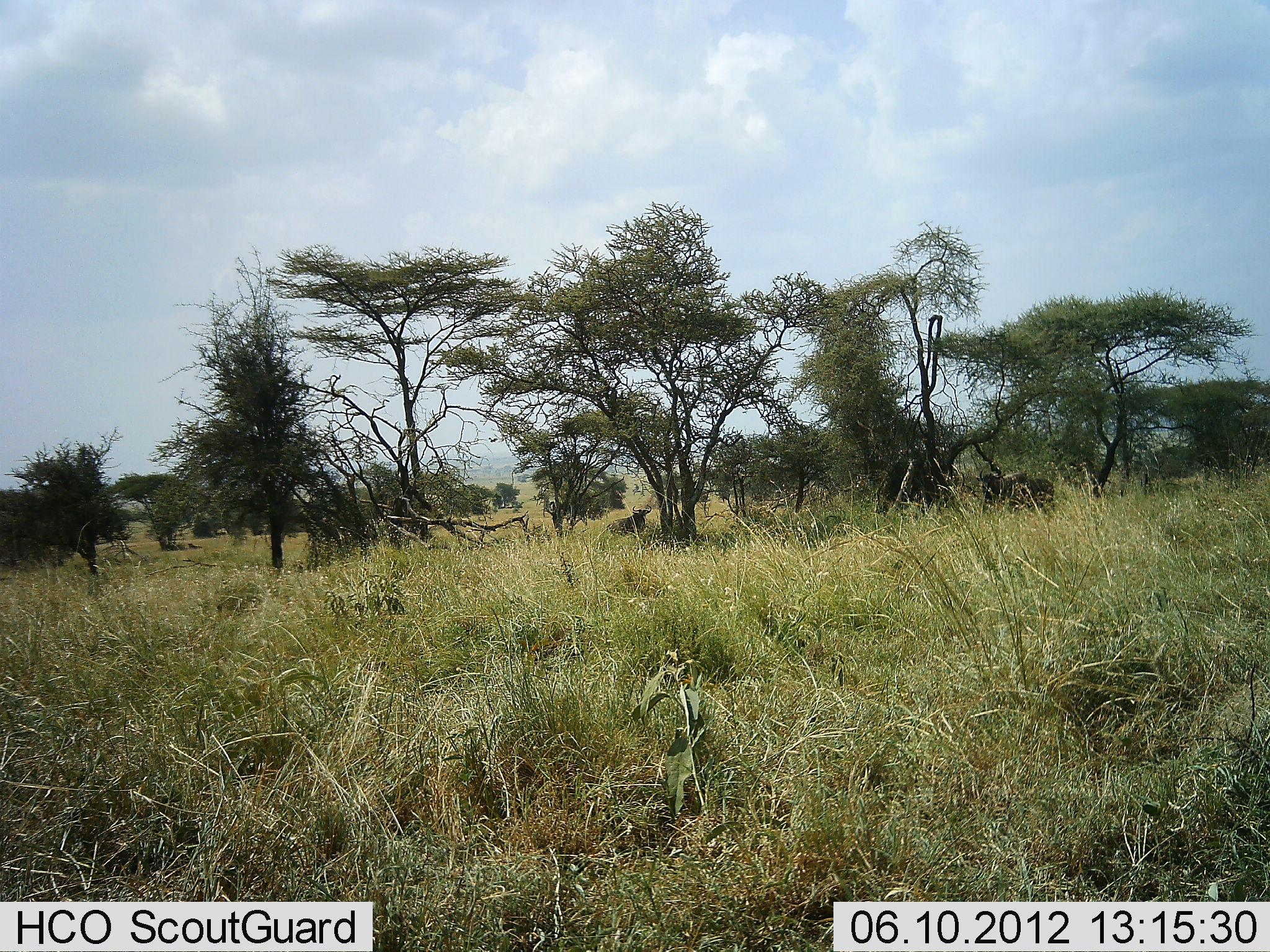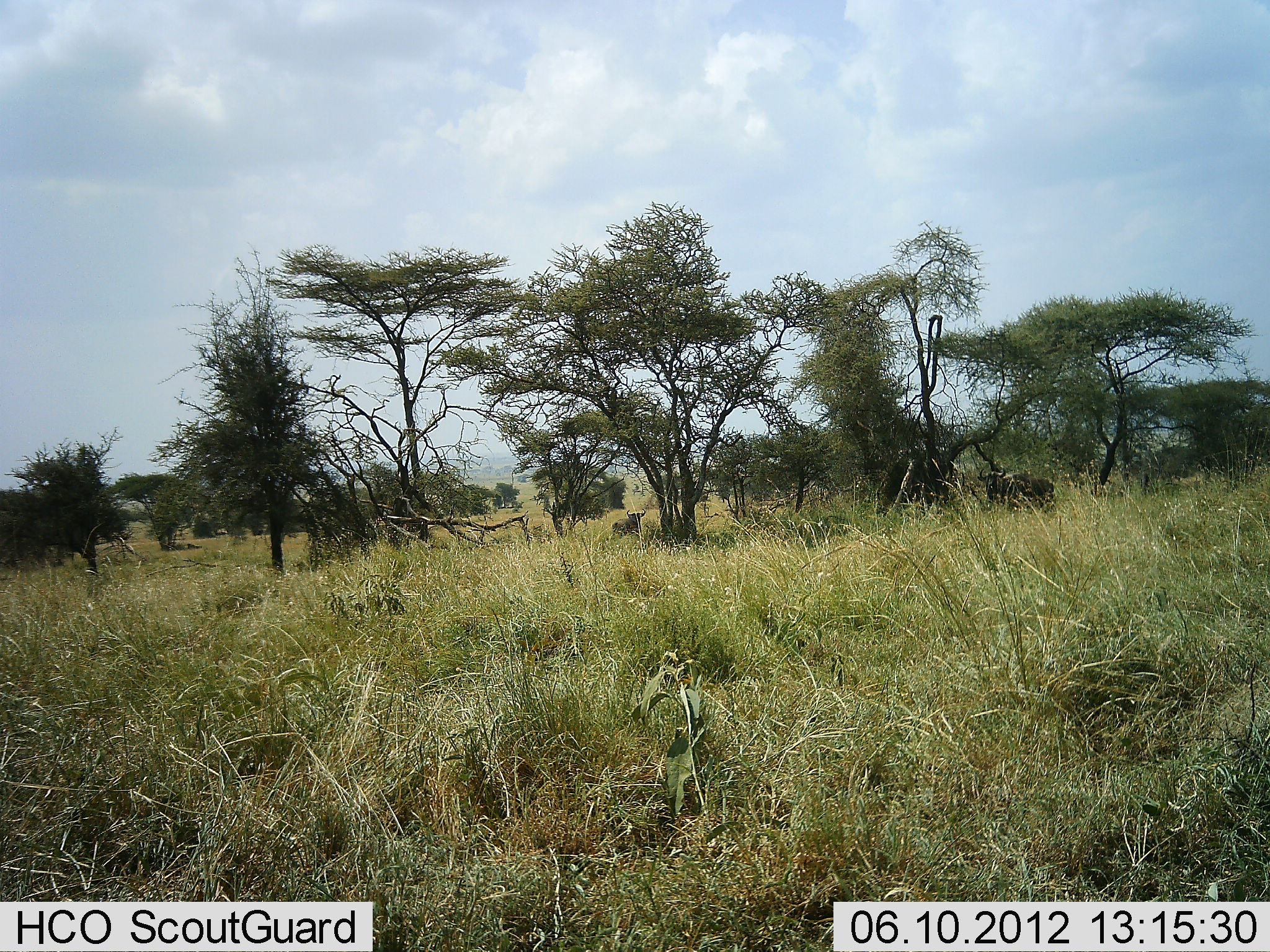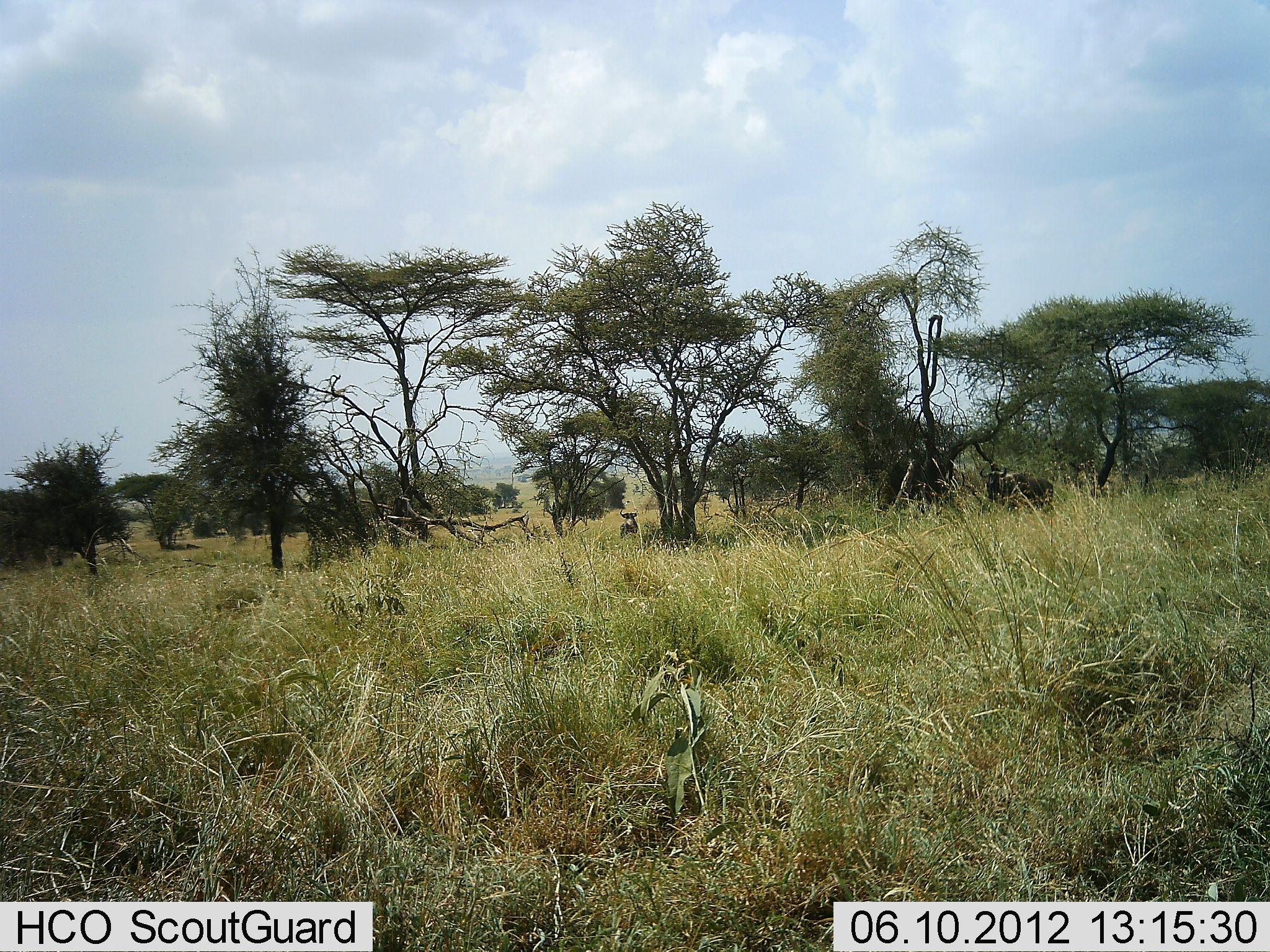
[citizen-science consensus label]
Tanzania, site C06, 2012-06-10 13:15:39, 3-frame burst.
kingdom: Animalia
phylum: Chordata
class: Mammalia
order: Artiodactyla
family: Bovidae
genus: Connochaetes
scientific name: Connochaetes taurinus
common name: blue wildebeest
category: wildebeest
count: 2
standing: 80%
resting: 0%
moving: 50%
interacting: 0%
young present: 10%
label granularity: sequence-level